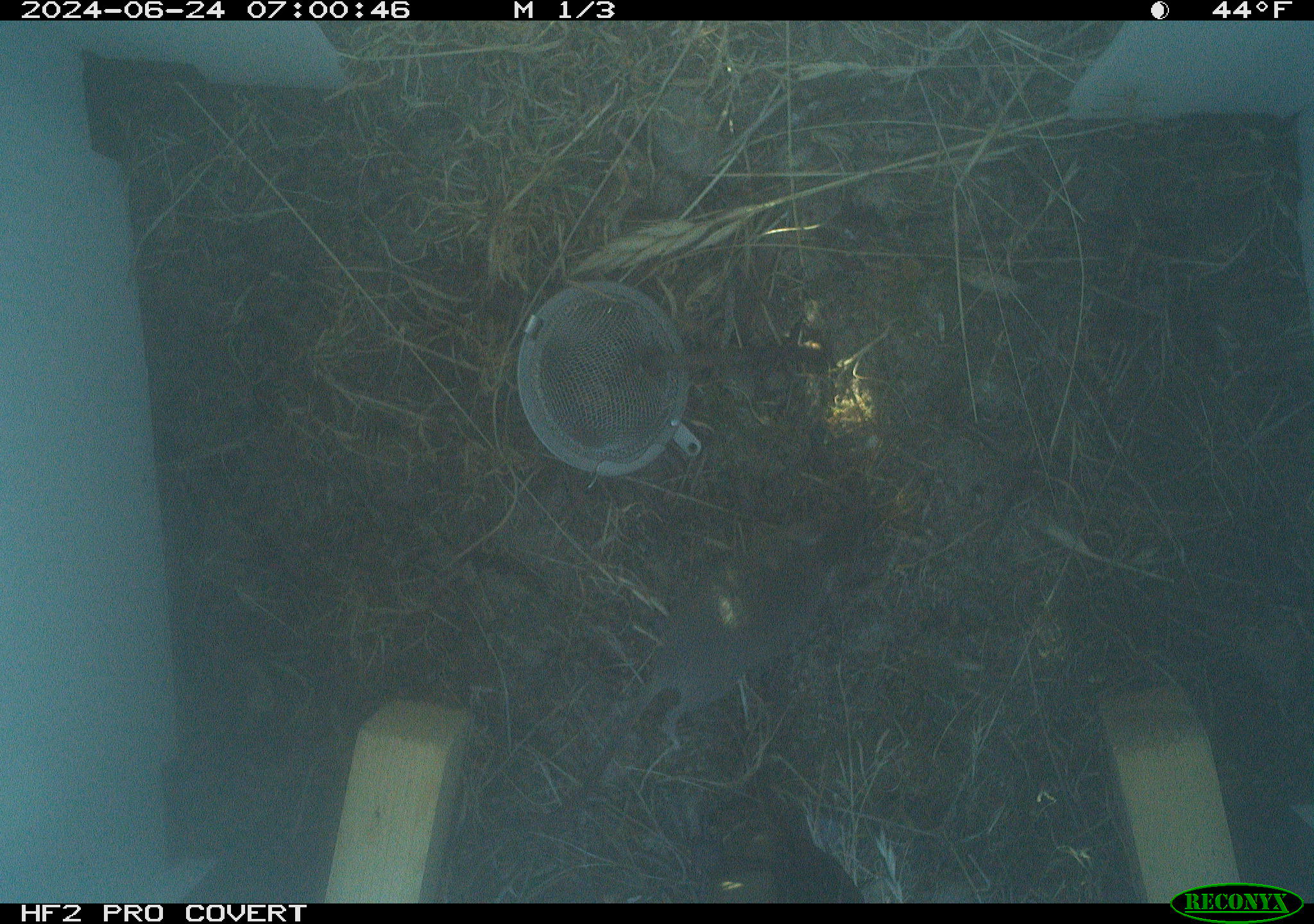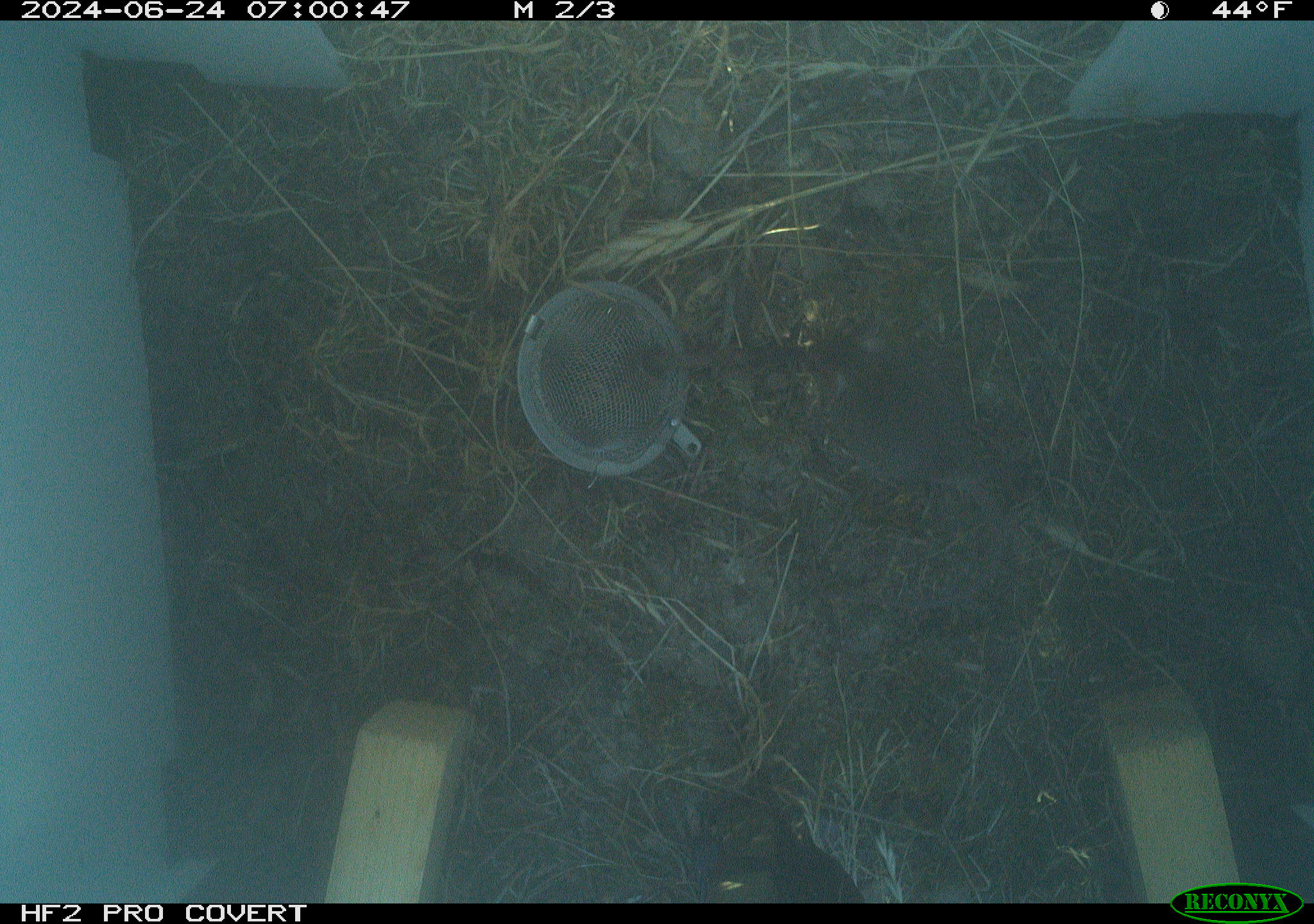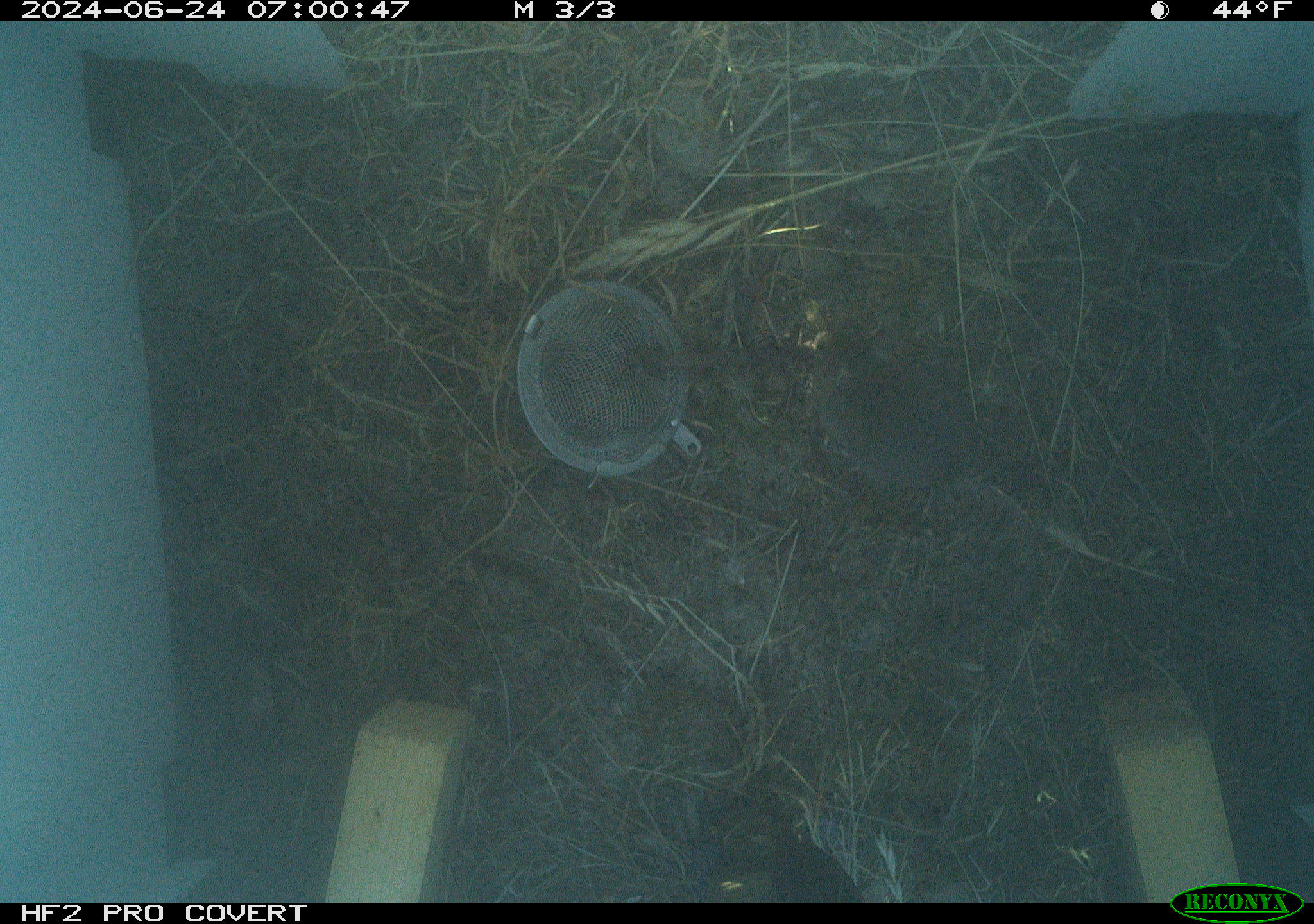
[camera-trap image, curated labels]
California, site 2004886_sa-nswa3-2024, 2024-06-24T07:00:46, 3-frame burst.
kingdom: Animalia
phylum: Chordata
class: Mammalia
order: Rodentia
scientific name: Rodentia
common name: rodent